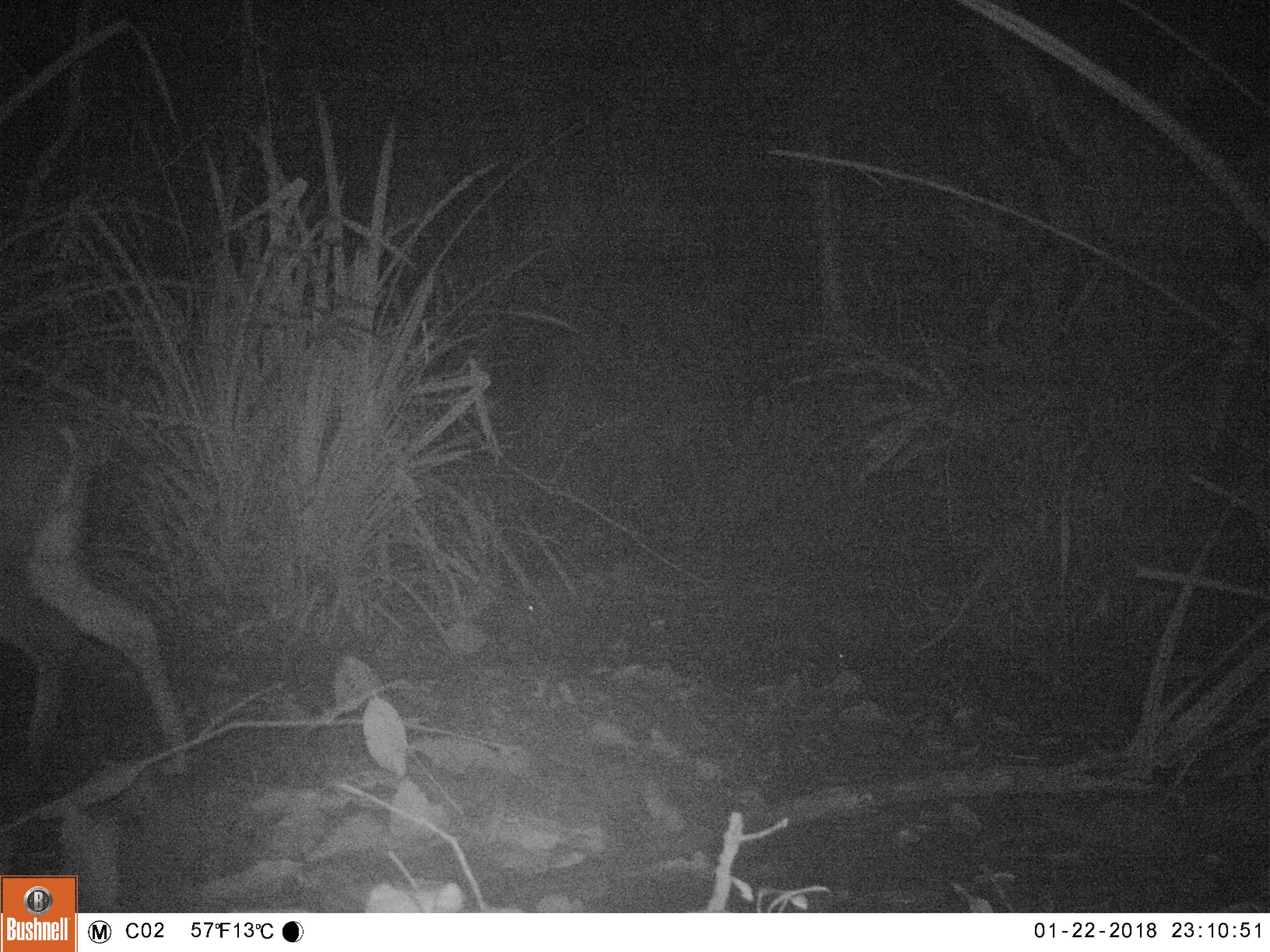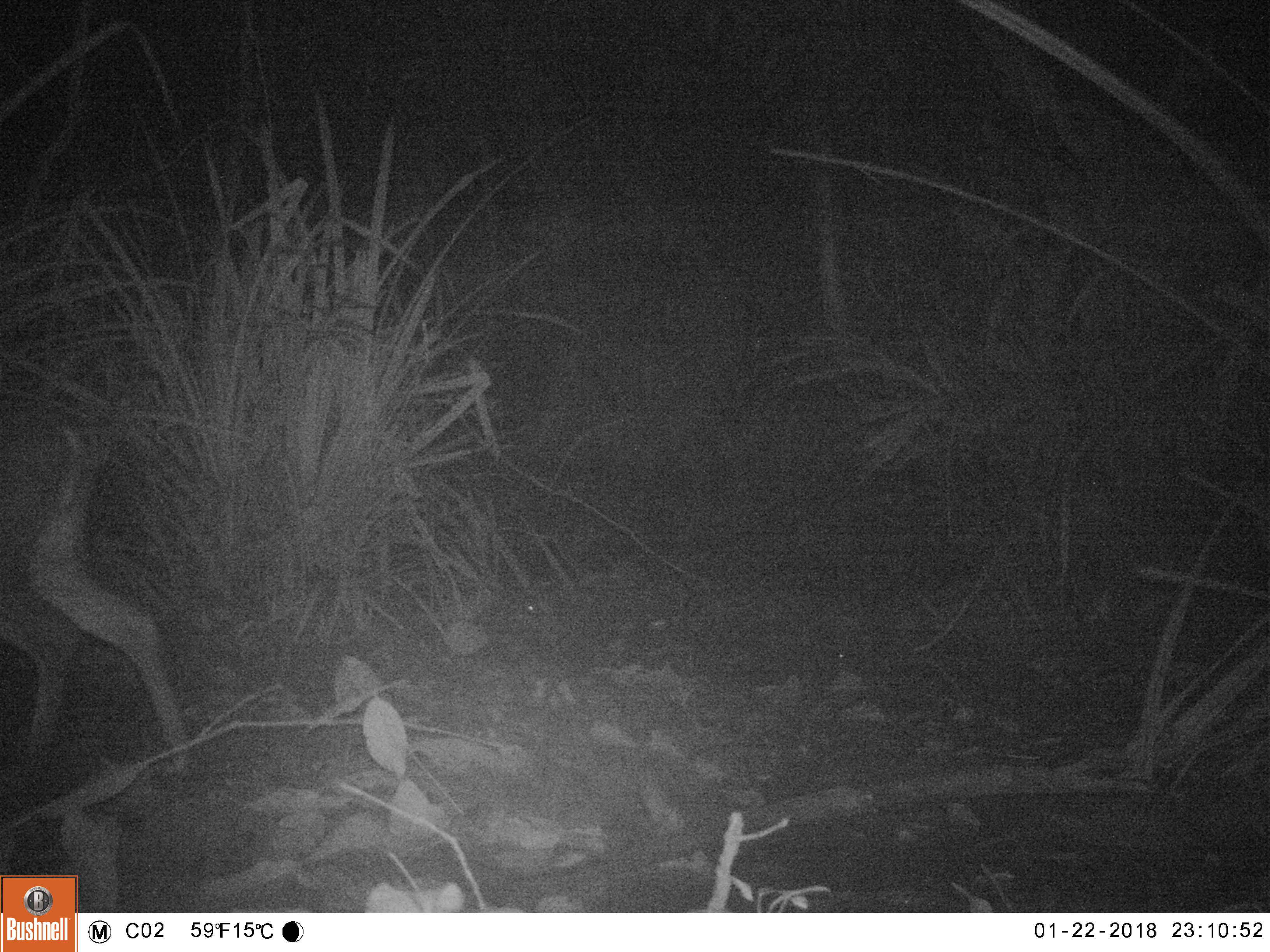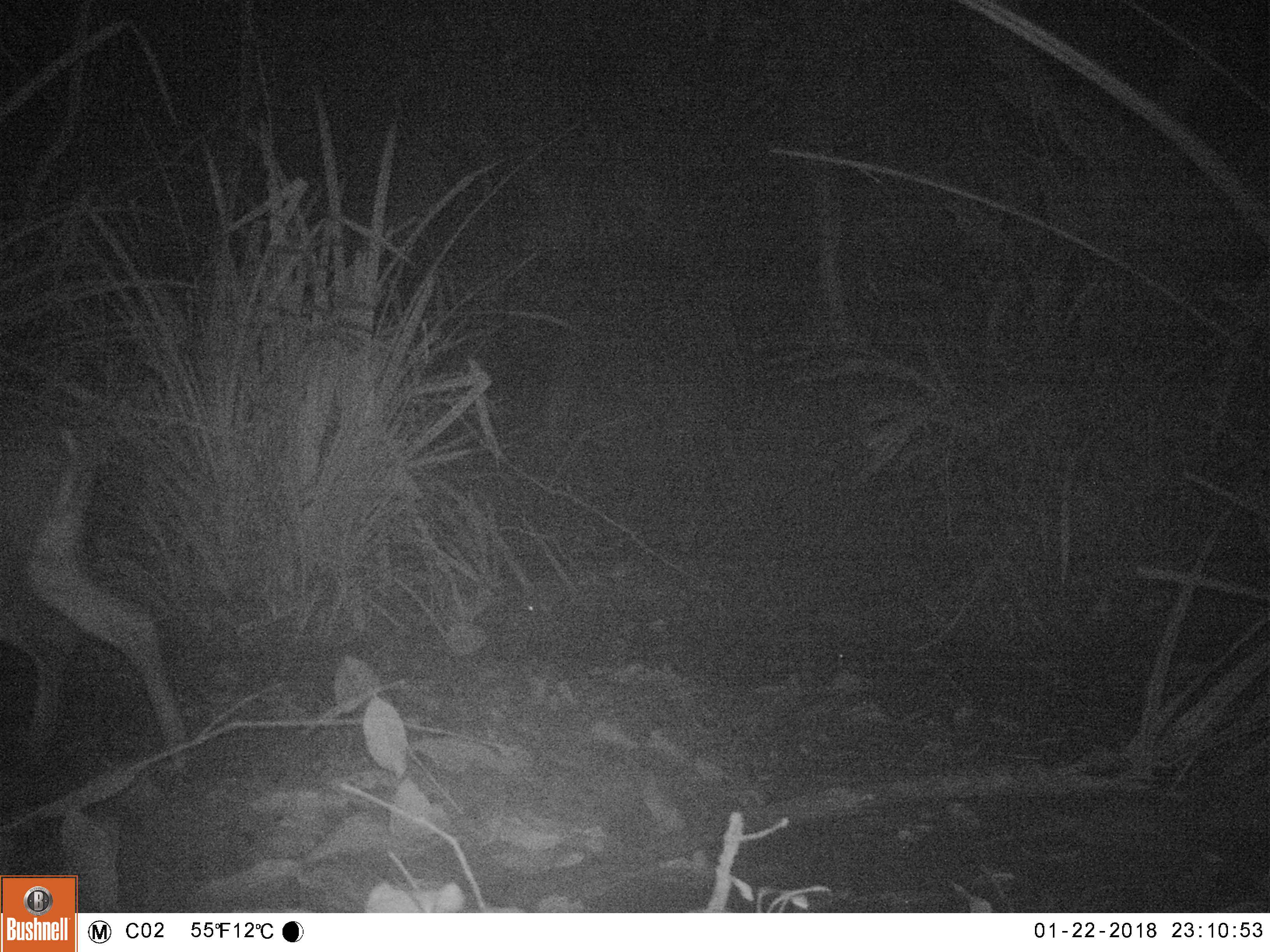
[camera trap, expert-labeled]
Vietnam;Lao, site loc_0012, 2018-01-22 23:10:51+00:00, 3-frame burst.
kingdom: Animalia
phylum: Chordata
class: Mammalia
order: Artiodactyla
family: Cervidae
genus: Muntiacus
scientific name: Muntiacus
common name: muntjacs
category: unidentified muntjac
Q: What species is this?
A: Unidentified muntjac (muntjacs) (Muntiacus).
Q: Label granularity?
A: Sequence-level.